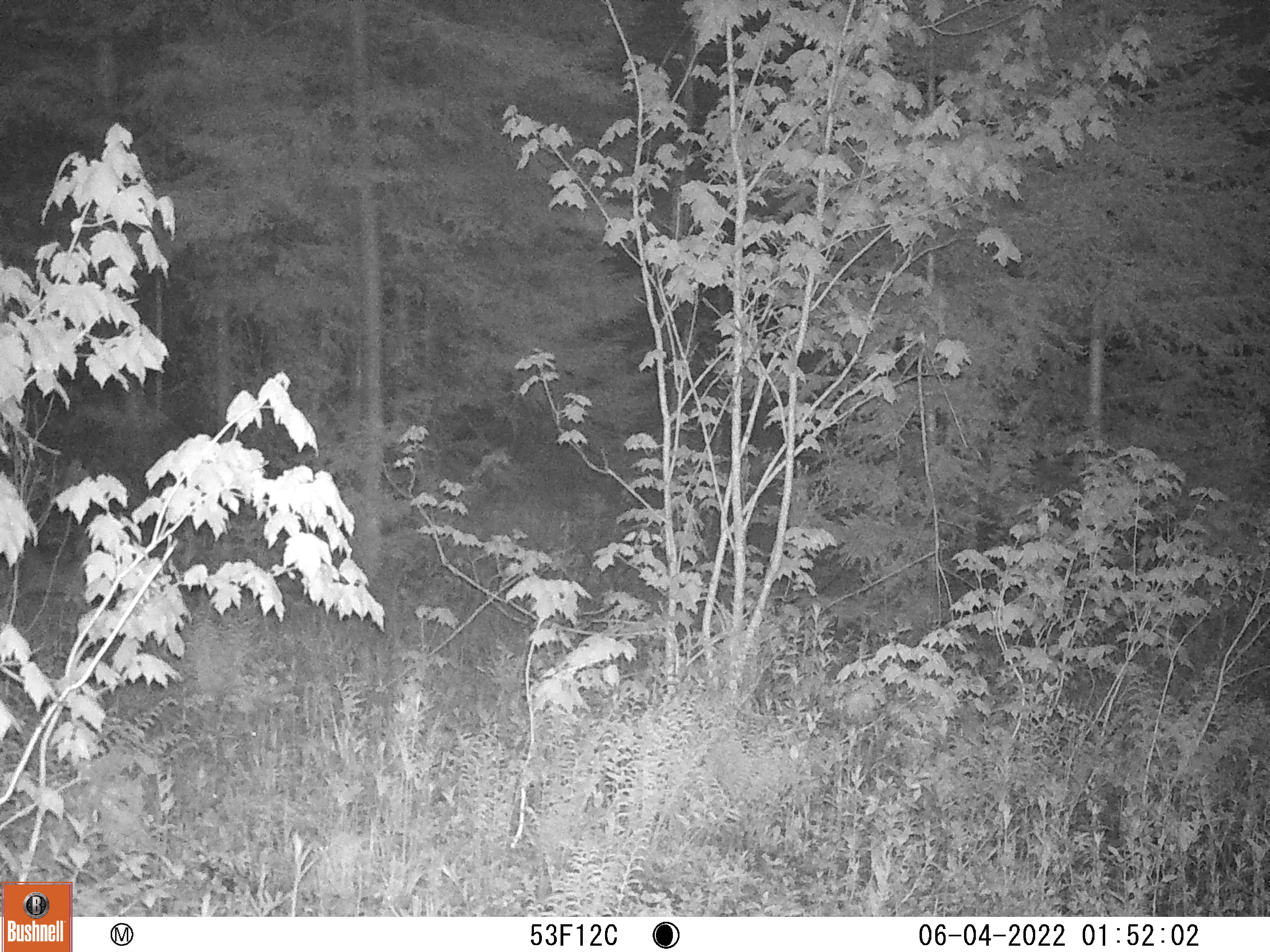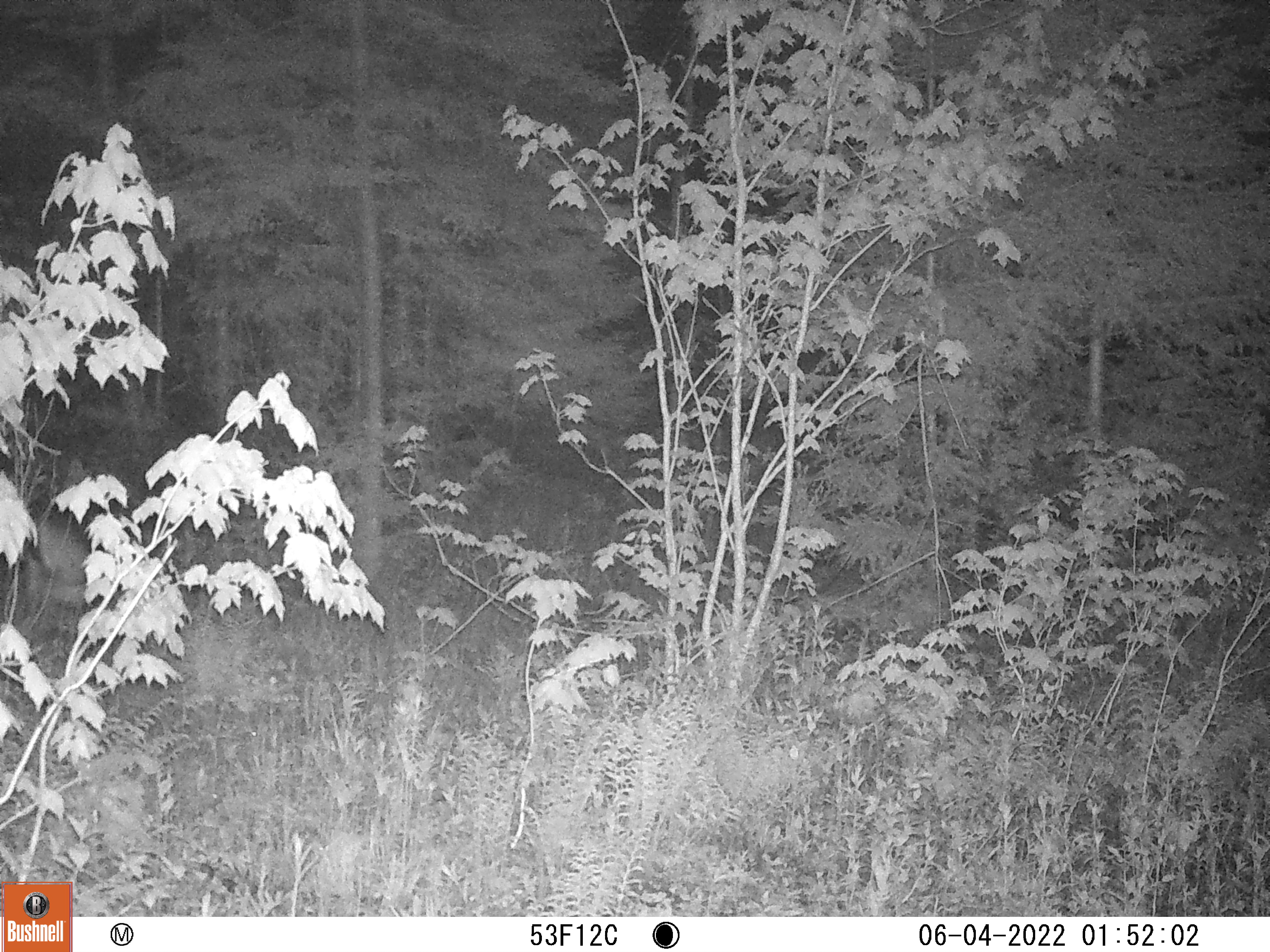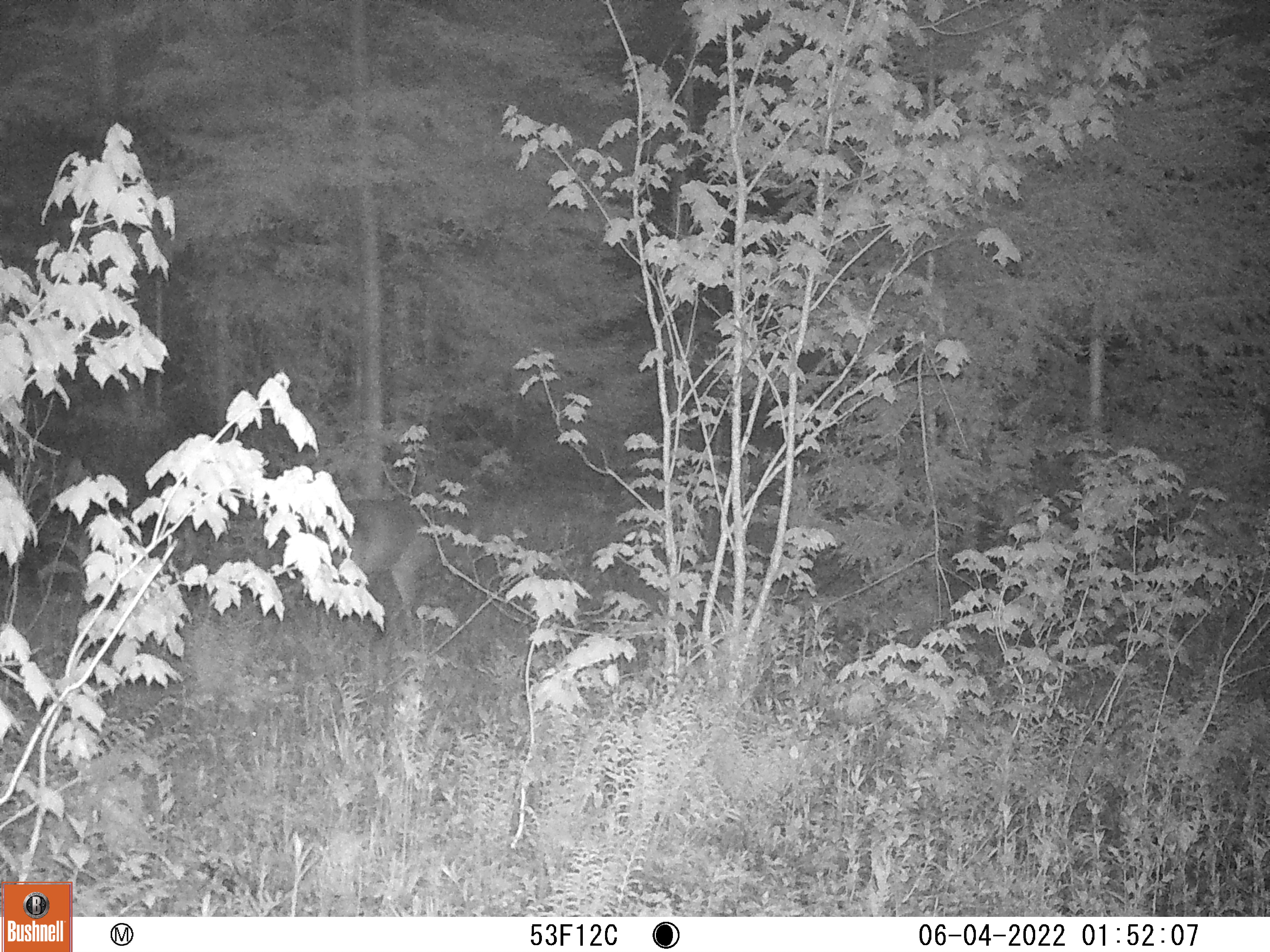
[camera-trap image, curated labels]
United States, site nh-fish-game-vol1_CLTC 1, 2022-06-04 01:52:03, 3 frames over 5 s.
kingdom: Animalia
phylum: Chordata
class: Mammalia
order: Artiodactyla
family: Cervidae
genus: Odocoileus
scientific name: Odocoileus virginianus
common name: white-tailed deer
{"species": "white-tailed deer (Odocoileus virginianus)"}